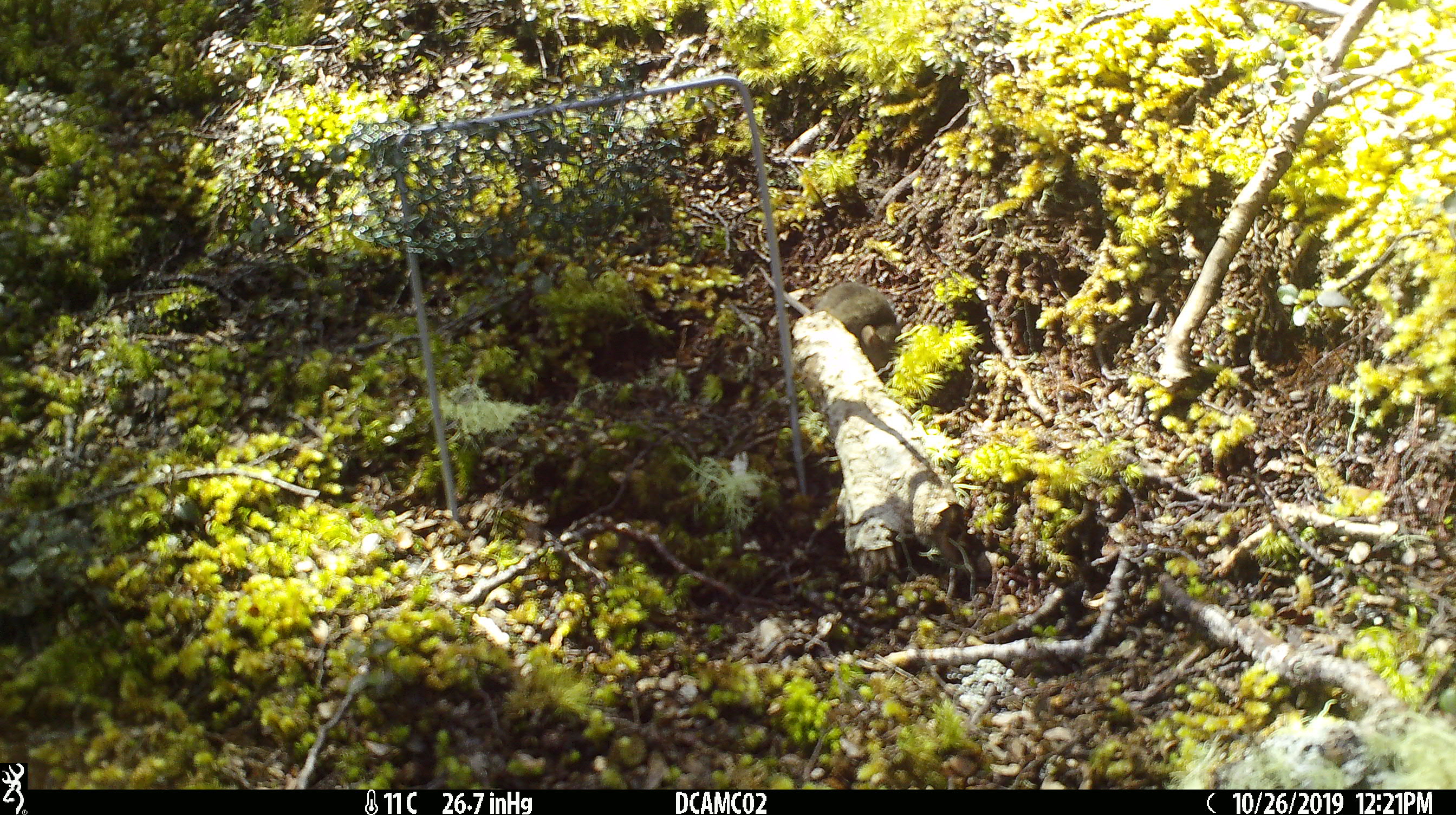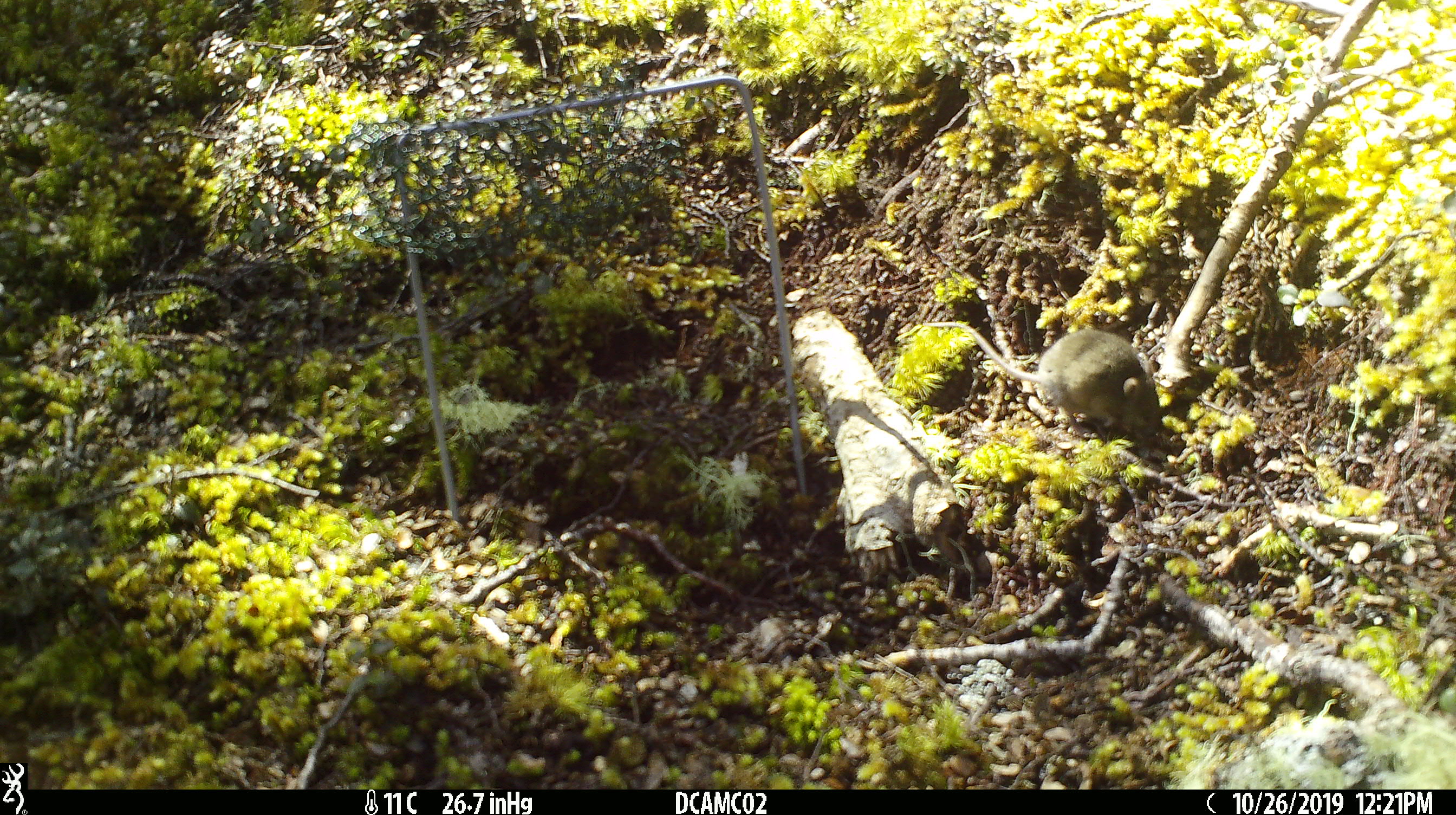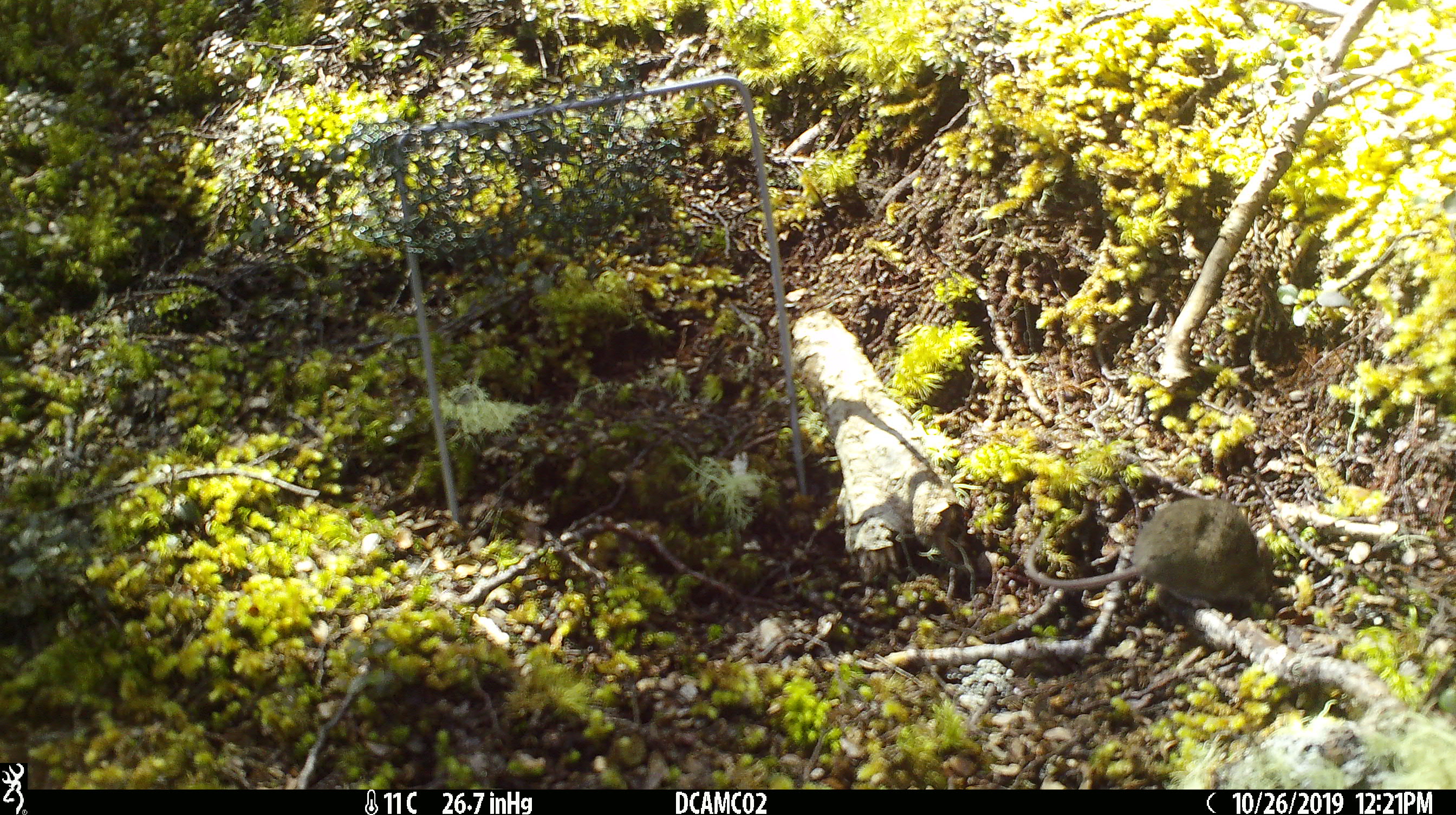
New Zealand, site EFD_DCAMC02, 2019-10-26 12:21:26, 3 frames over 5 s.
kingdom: Animalia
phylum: Chordata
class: Mammalia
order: Rodentia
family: Muridae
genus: Mus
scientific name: Mus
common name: mouse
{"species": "mouse (Mus)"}